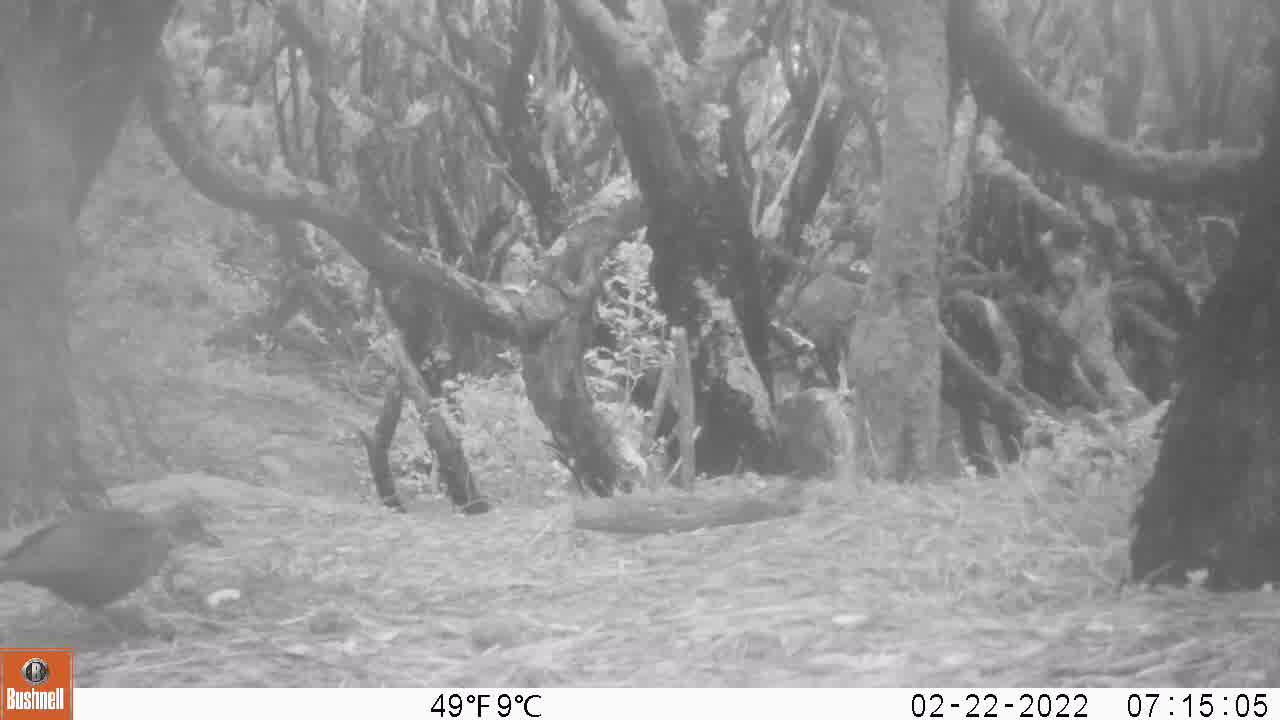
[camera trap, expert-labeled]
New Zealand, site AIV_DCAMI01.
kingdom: Animalia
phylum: Chordata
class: Aves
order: Passeriformes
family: Turdidae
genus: Turdus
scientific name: Turdus merula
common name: eurasian blackbird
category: blackbird